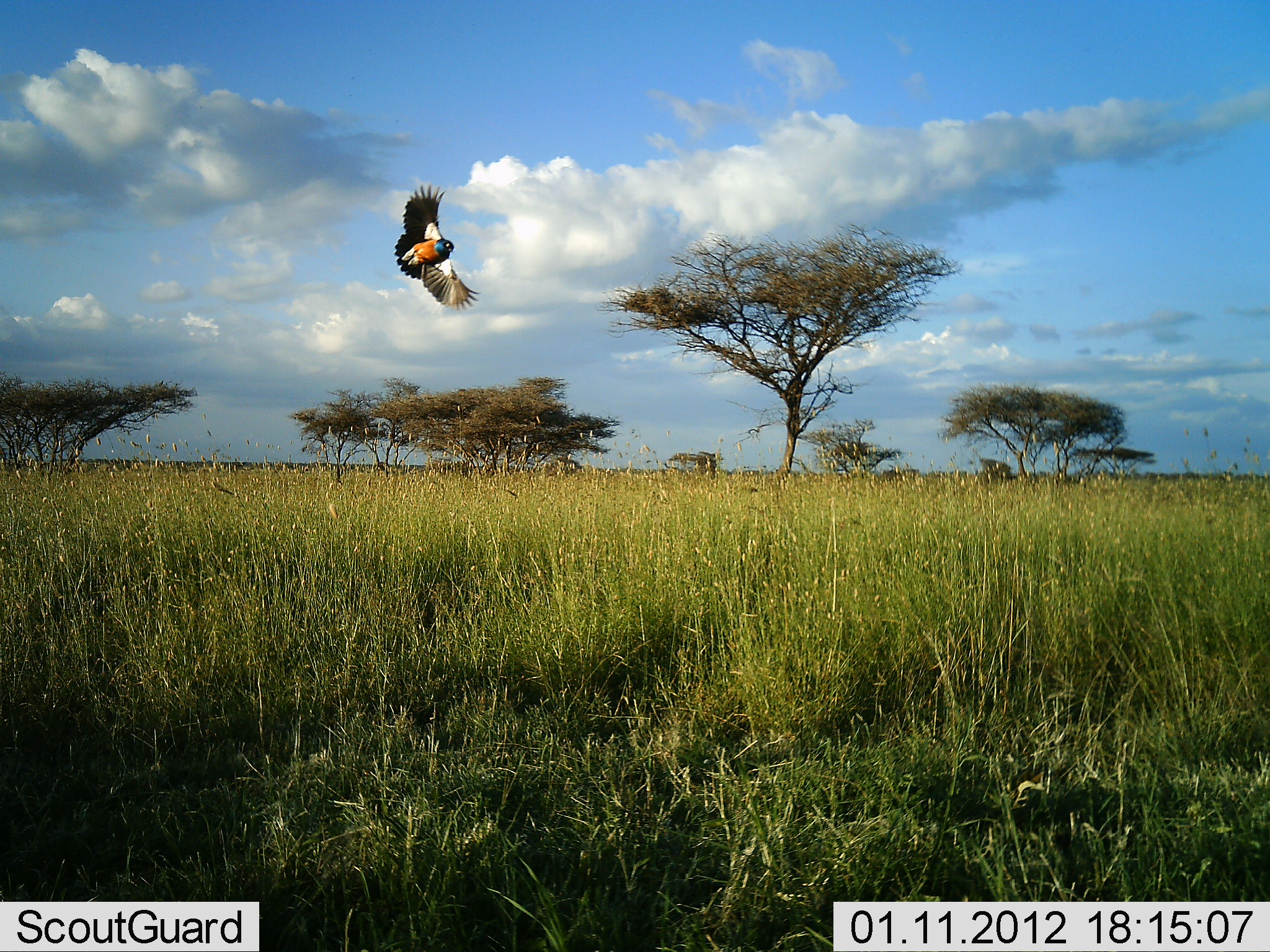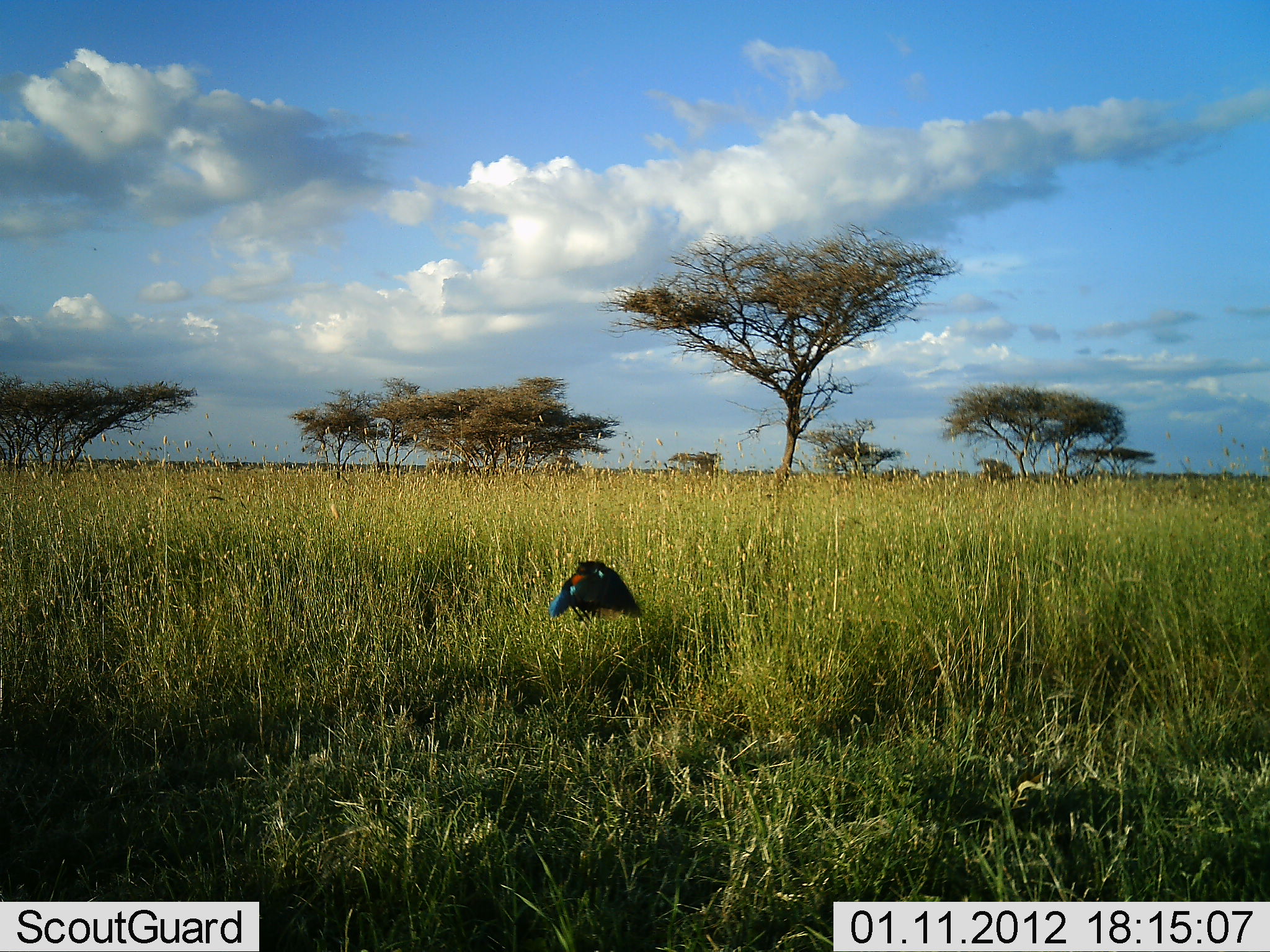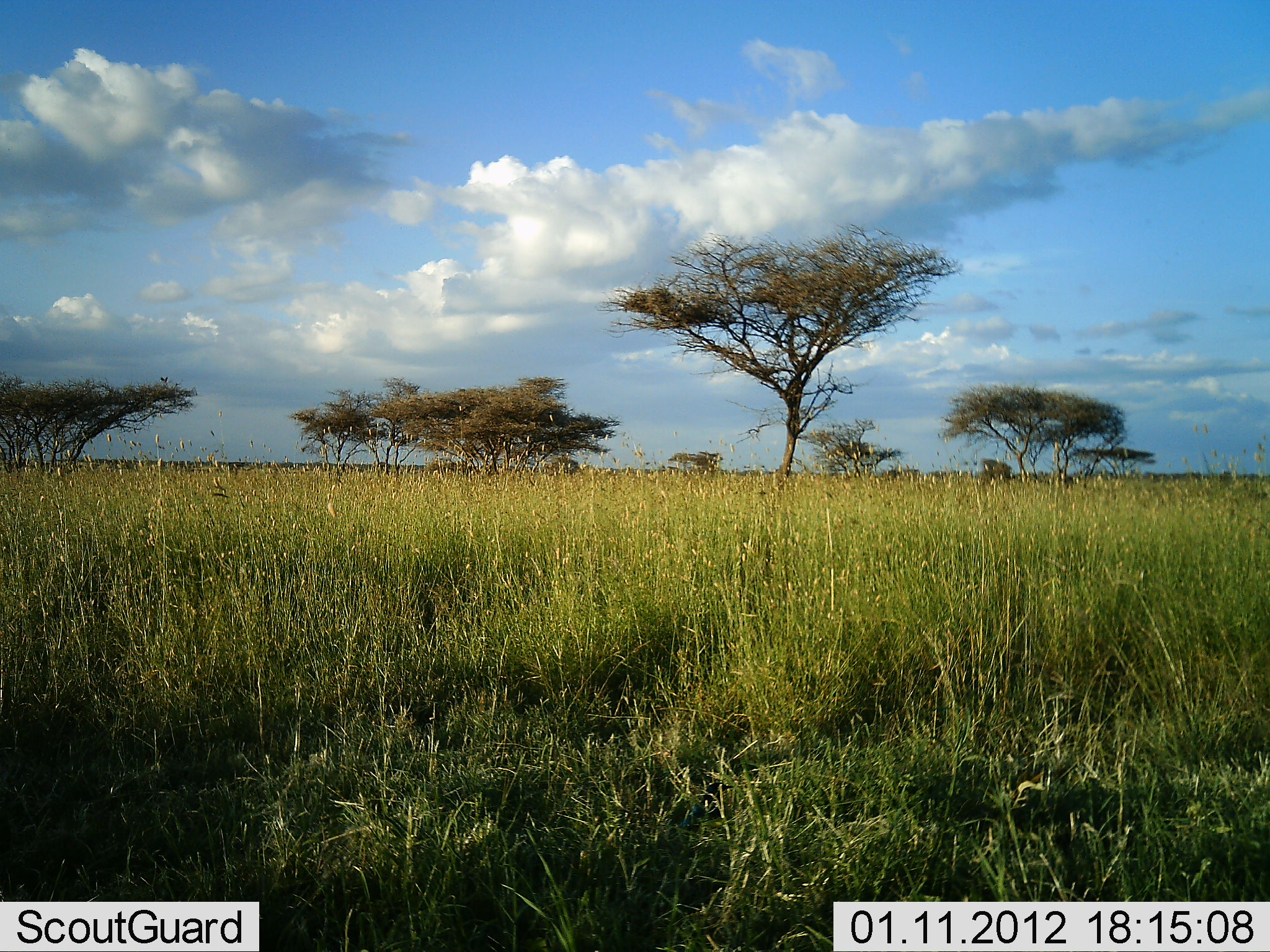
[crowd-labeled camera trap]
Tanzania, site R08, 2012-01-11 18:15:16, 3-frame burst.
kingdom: Animalia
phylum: Chordata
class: Aves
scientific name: Aves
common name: bird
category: otherbird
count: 1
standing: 0%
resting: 0%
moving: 100%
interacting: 0%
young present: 0%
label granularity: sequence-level